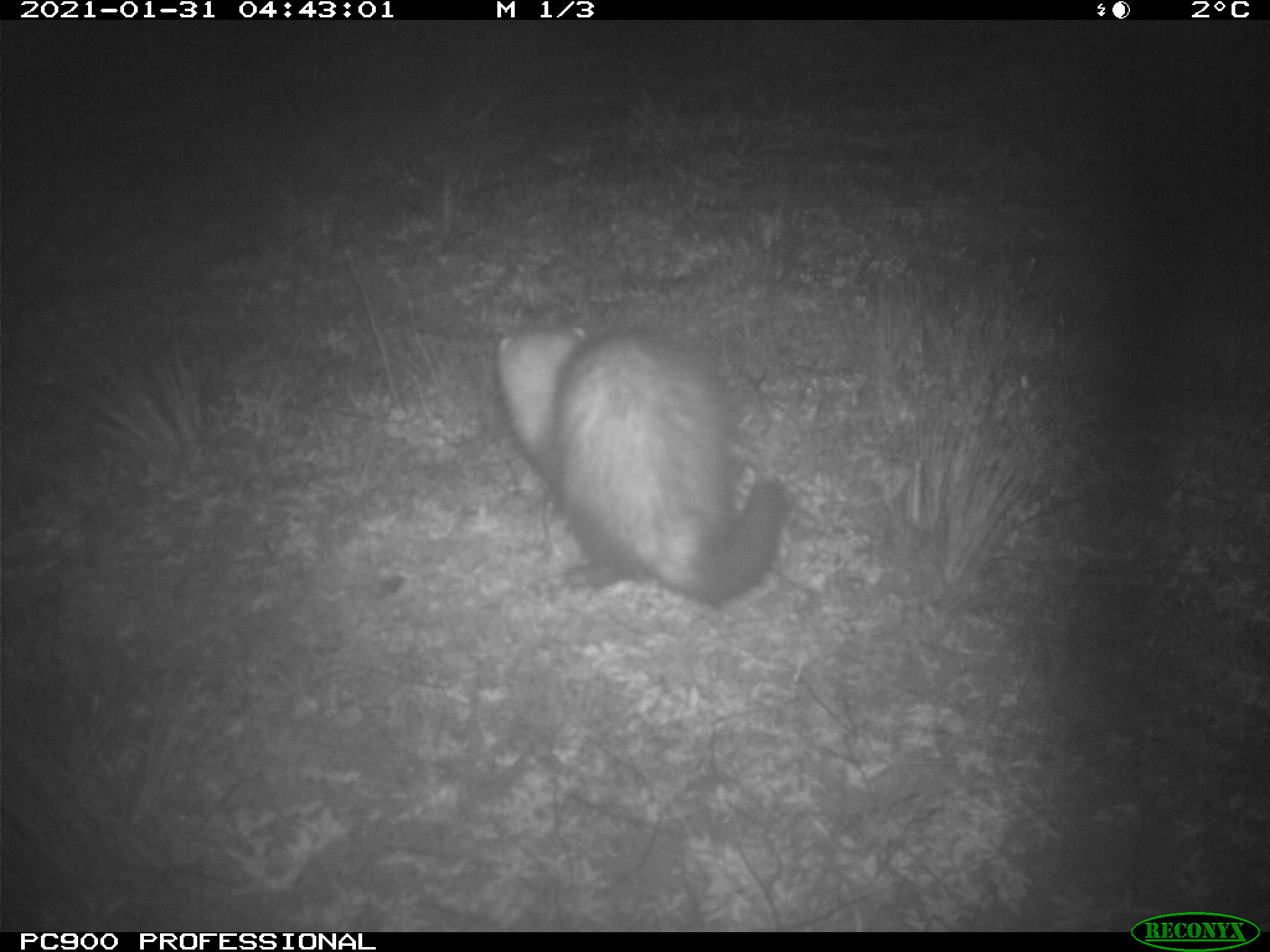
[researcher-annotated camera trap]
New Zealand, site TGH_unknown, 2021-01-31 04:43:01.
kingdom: Animalia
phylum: Chordata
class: Mammalia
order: Carnivora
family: Mustelidae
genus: Mustela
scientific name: Mustela furo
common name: ferret